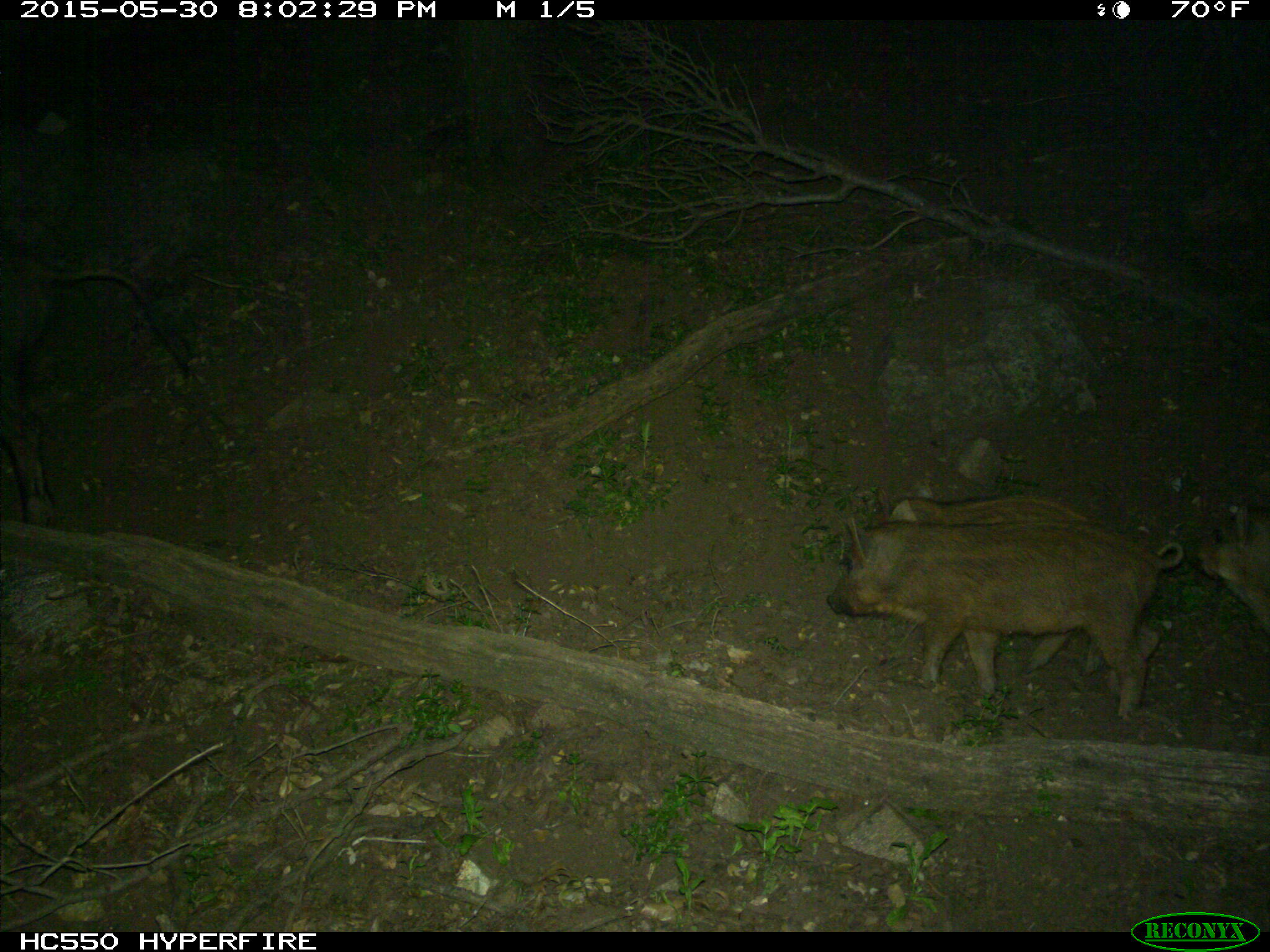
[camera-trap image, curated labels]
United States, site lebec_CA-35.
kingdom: Animalia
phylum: Chordata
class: Mammalia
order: Artiodactyla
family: Suidae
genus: Sus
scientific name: Sus scrofa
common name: wild boar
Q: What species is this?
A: Sus scrofa (wild boar).